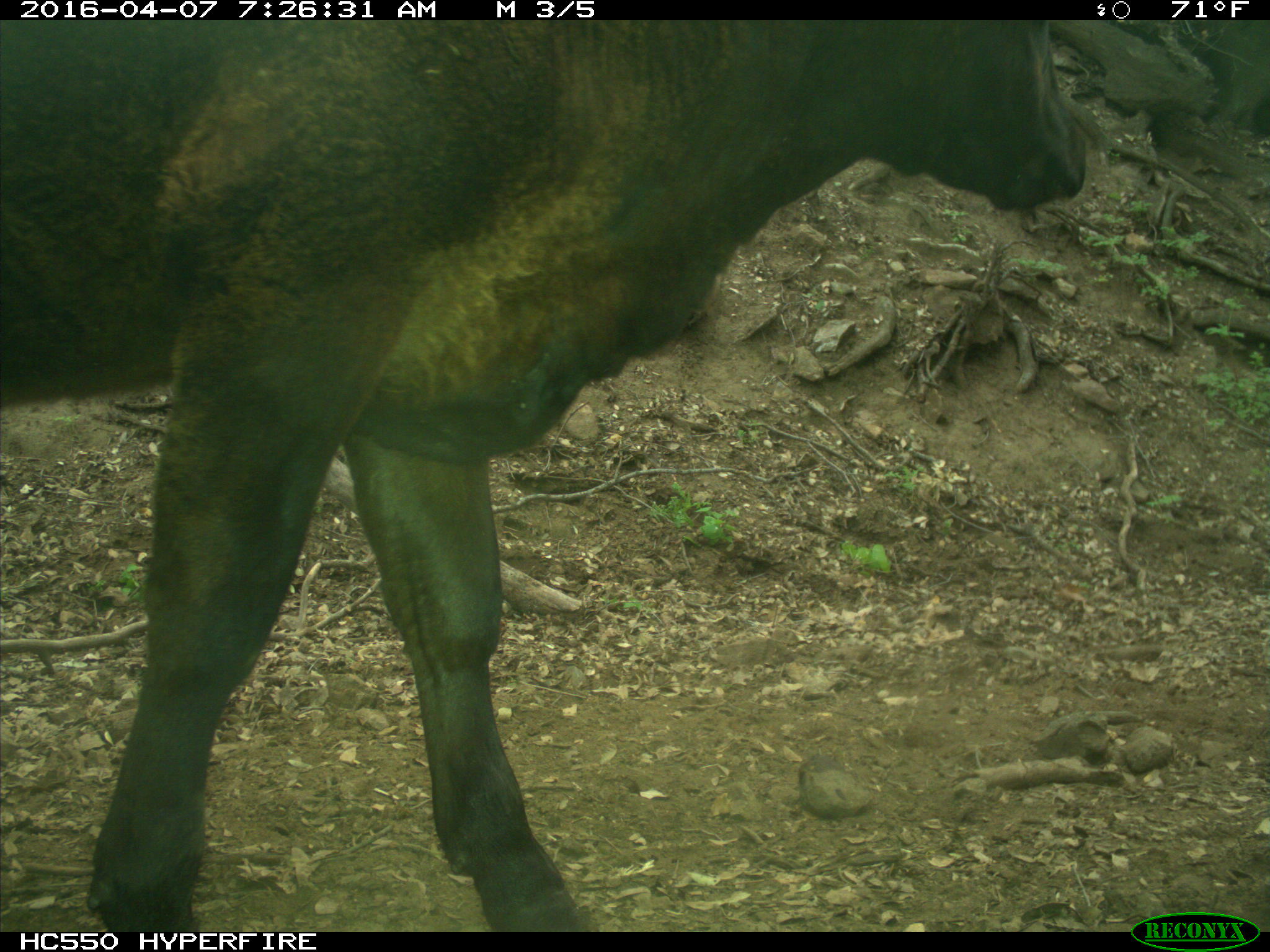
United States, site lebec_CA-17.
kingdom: Animalia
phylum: Chordata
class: Mammalia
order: Artiodactyla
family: Bovidae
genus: Bos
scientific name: Bos taurus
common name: domestic cow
Bos taurus (domestic cow).